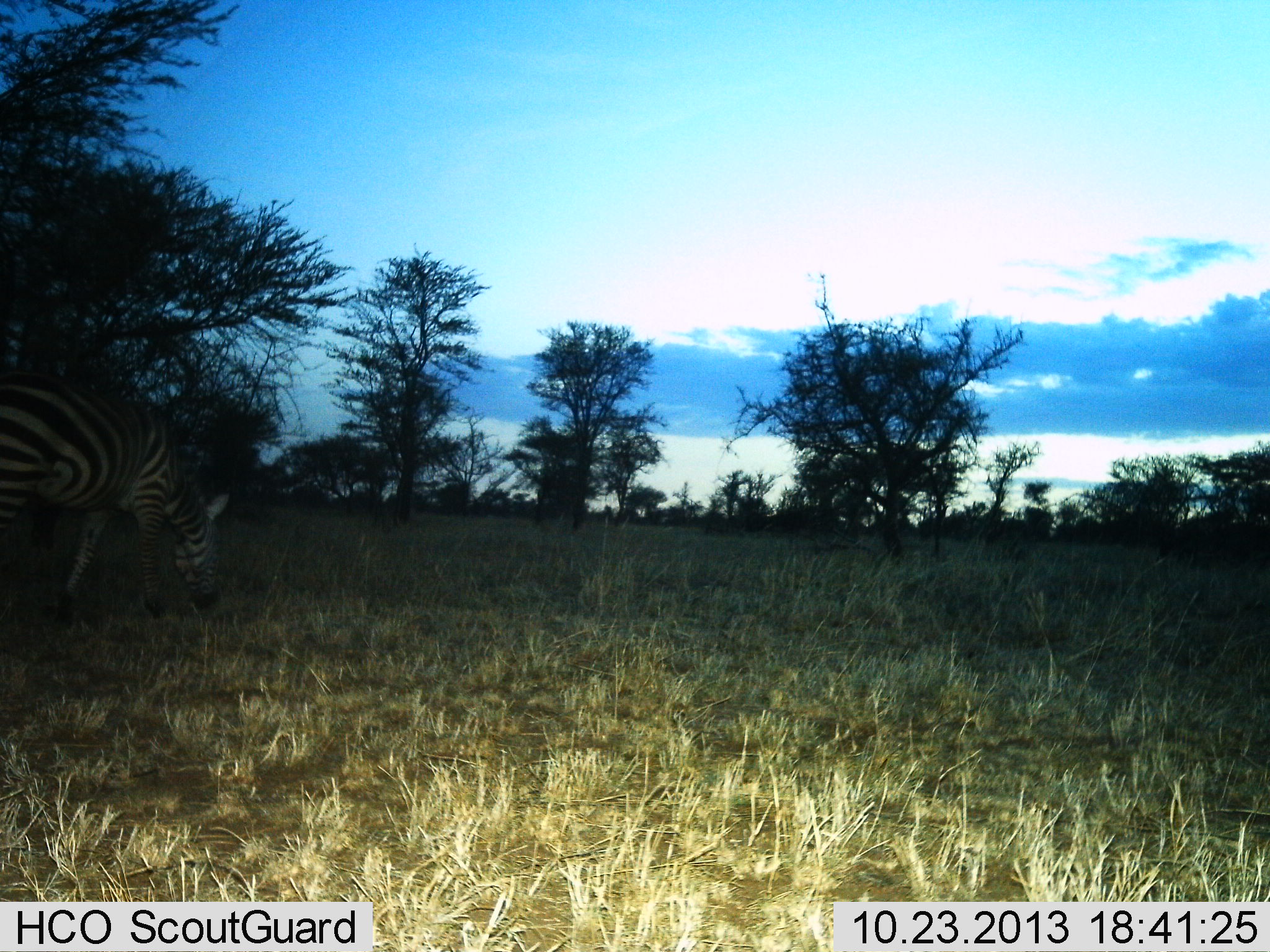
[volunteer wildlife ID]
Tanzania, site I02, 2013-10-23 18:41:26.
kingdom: Animalia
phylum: Chordata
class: Mammalia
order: Perissodactyla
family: Equidae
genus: Equus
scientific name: Equus quagga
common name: plains zebra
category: zebra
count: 1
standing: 10%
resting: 0%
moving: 0%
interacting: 0%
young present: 0%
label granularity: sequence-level